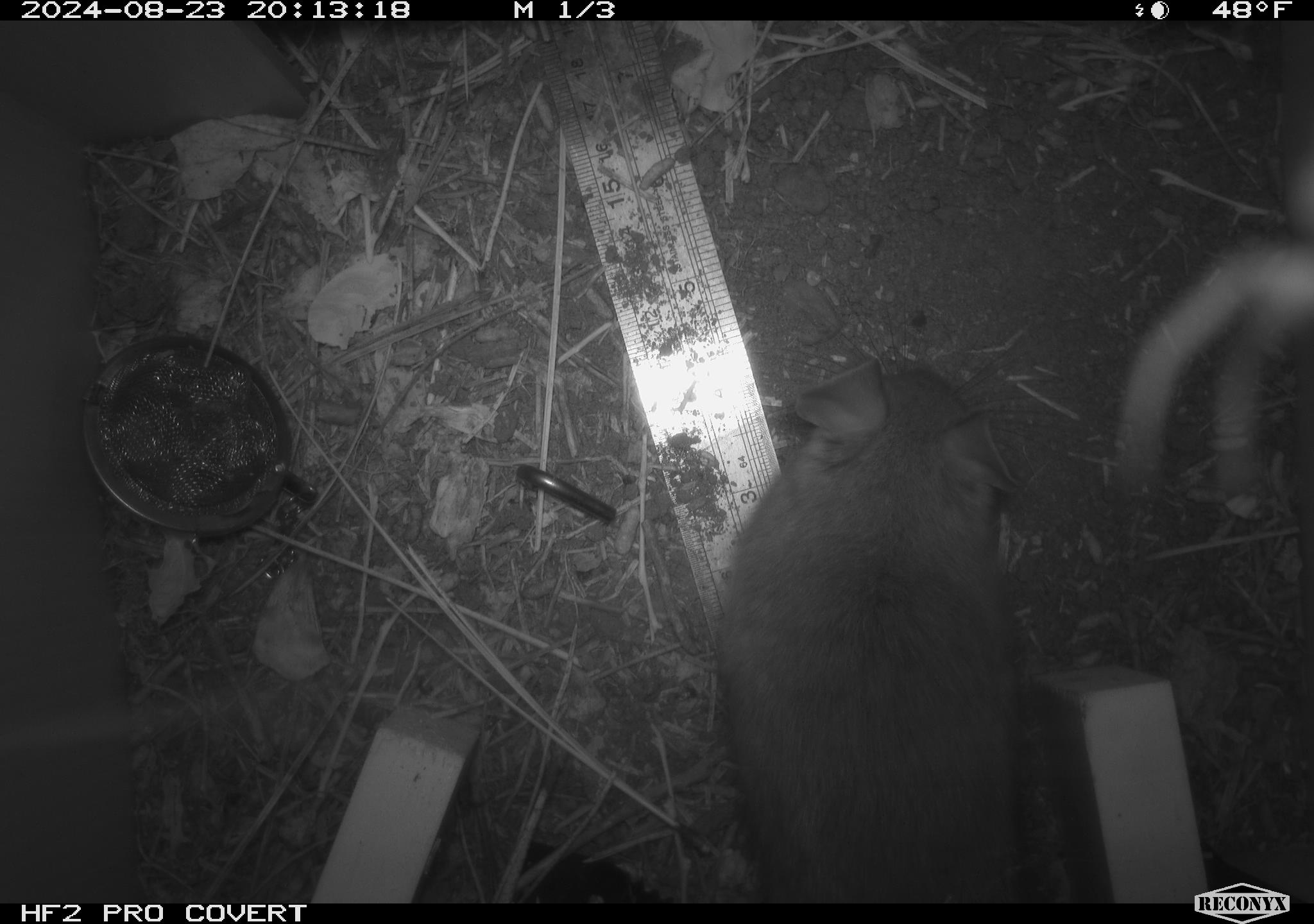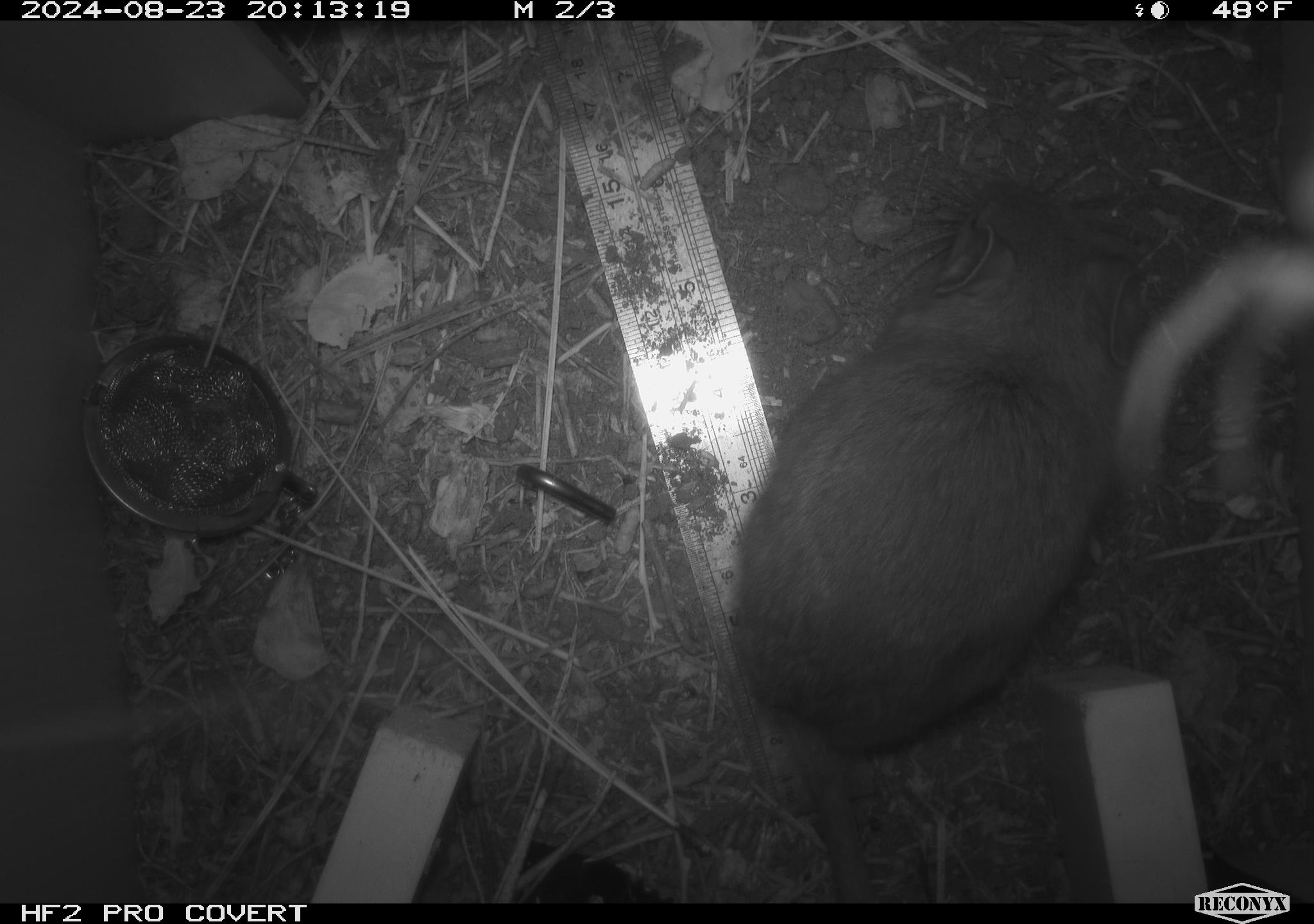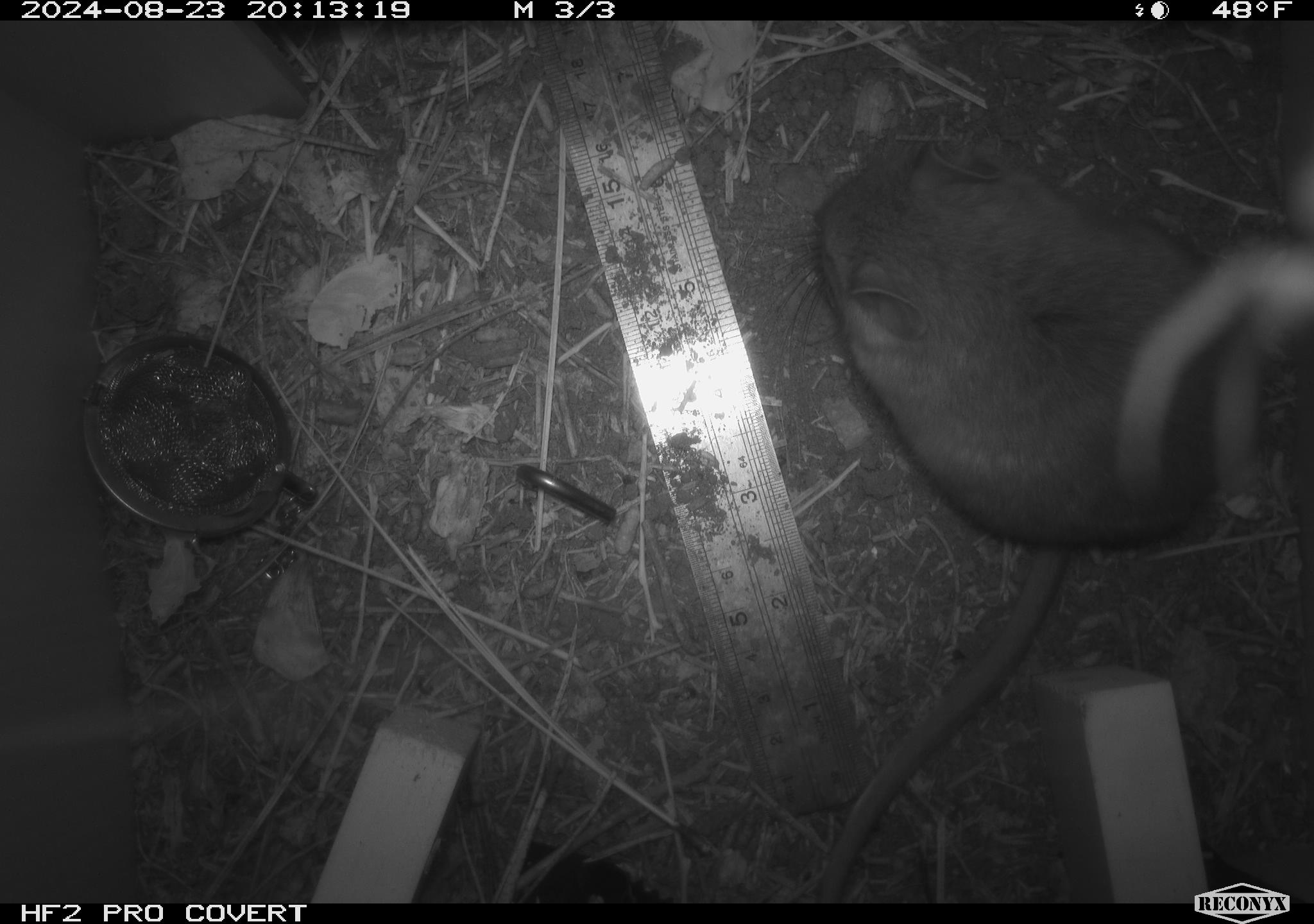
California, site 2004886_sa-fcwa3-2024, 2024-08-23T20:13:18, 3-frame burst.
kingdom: Animalia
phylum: Chordata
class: Mammalia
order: Rodentia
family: Sciuridae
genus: Neotamias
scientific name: Neotamias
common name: western chipmunks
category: neotamias species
Neotamias species (western chipmunks) (Neotamias).